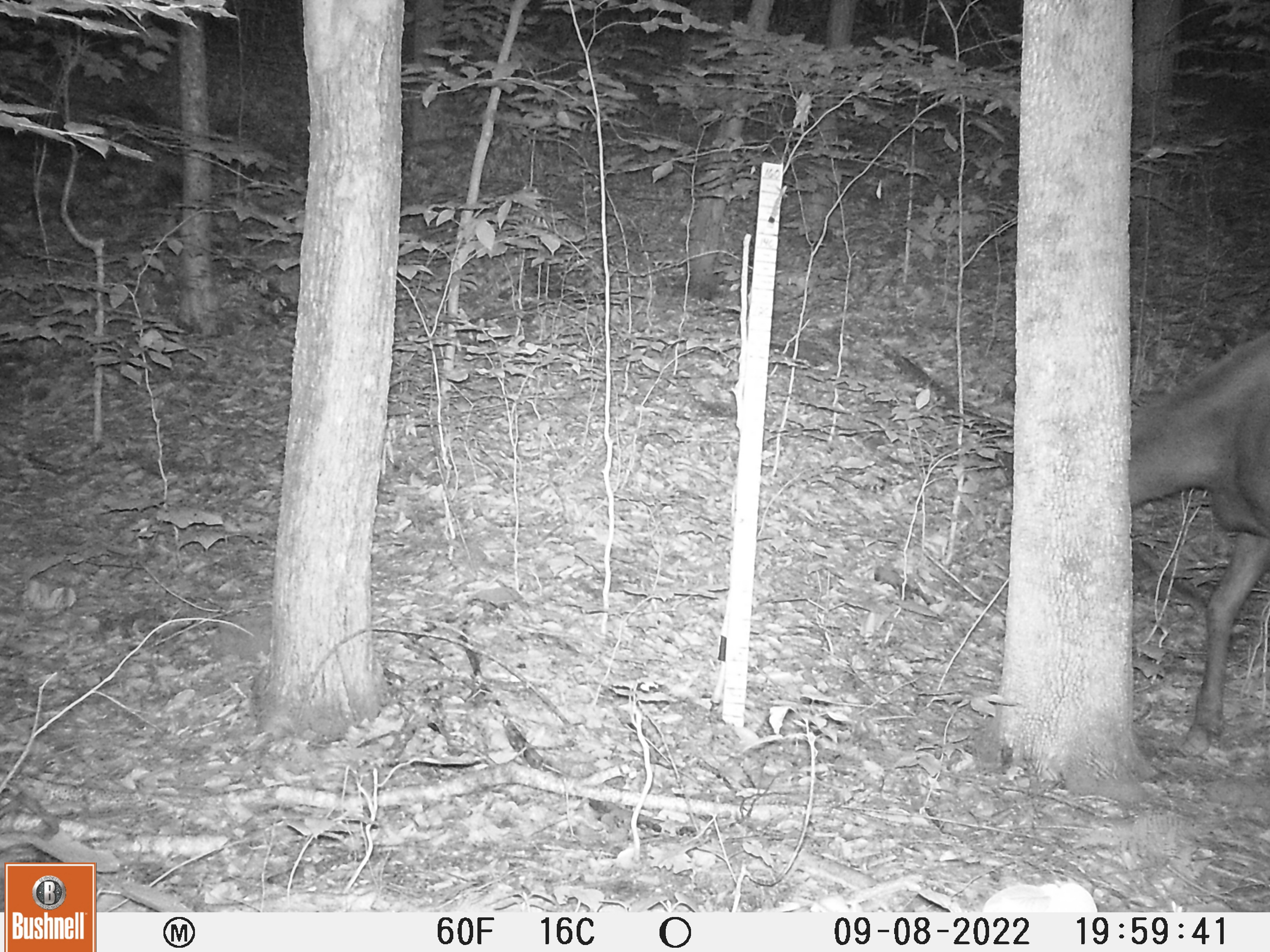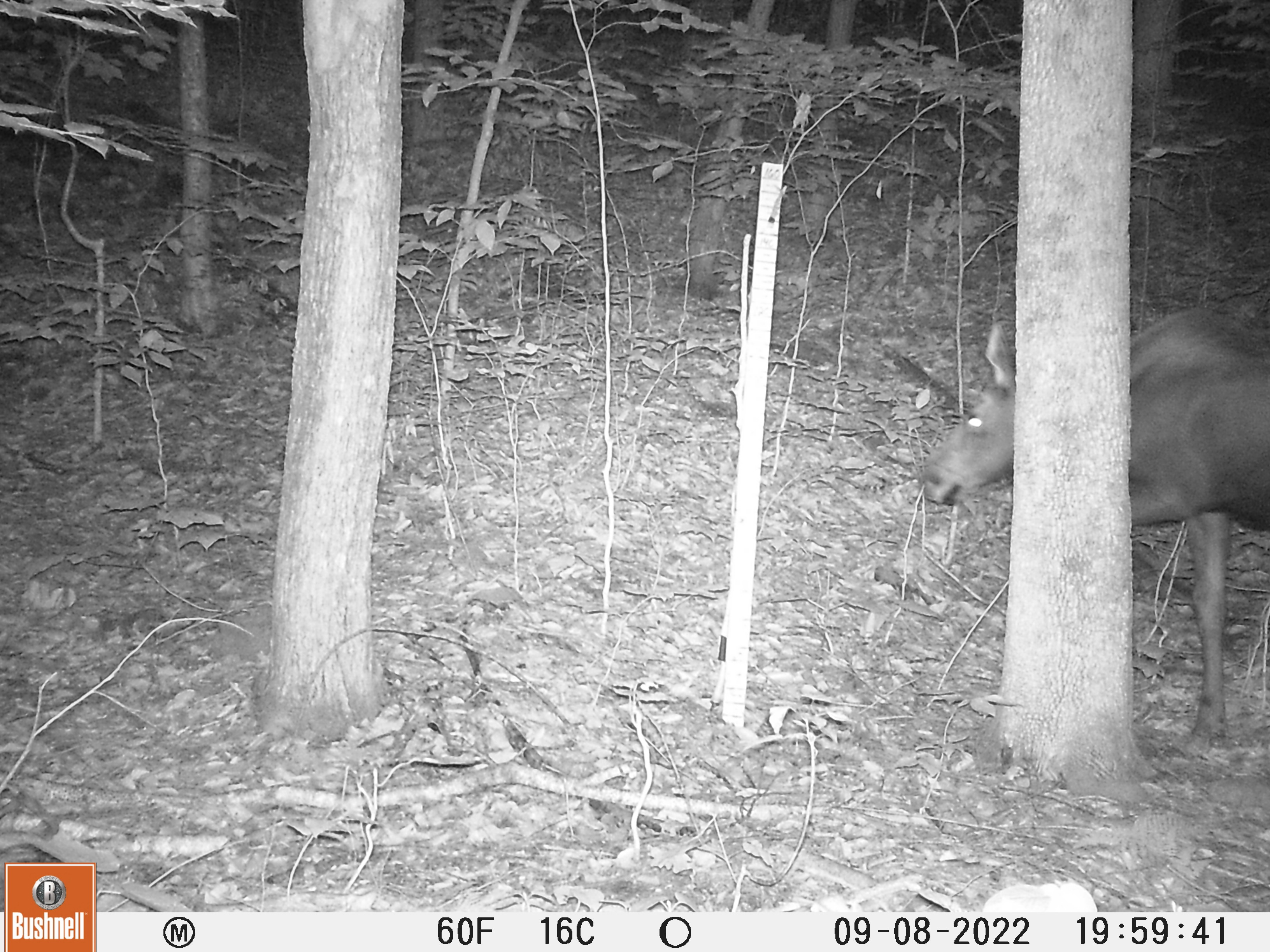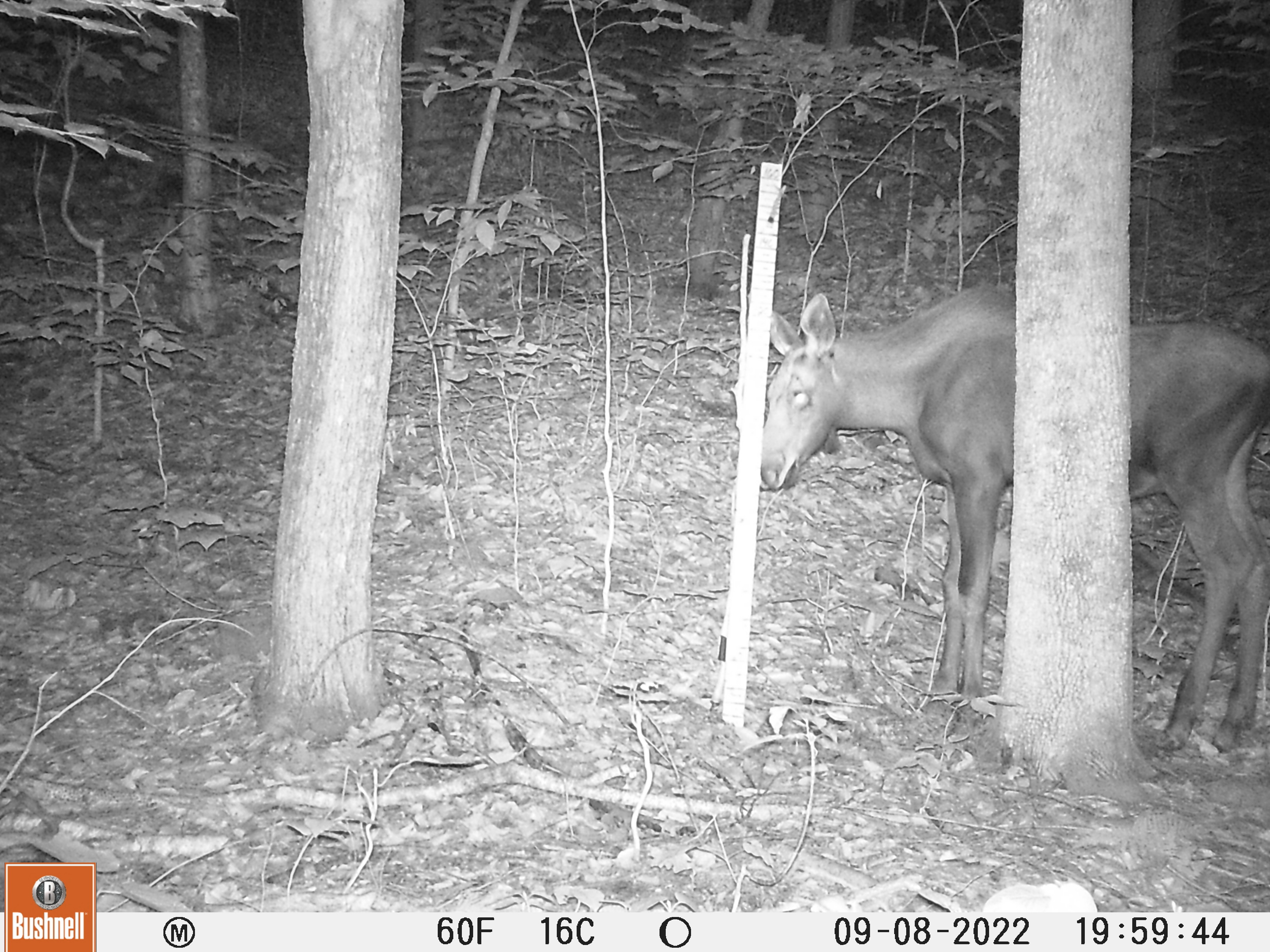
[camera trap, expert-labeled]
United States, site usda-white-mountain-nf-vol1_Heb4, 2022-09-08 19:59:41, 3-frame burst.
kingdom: Animalia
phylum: Chordata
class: Mammalia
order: Artiodactyla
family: Cervidae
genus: Alces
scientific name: Alces alces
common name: moose